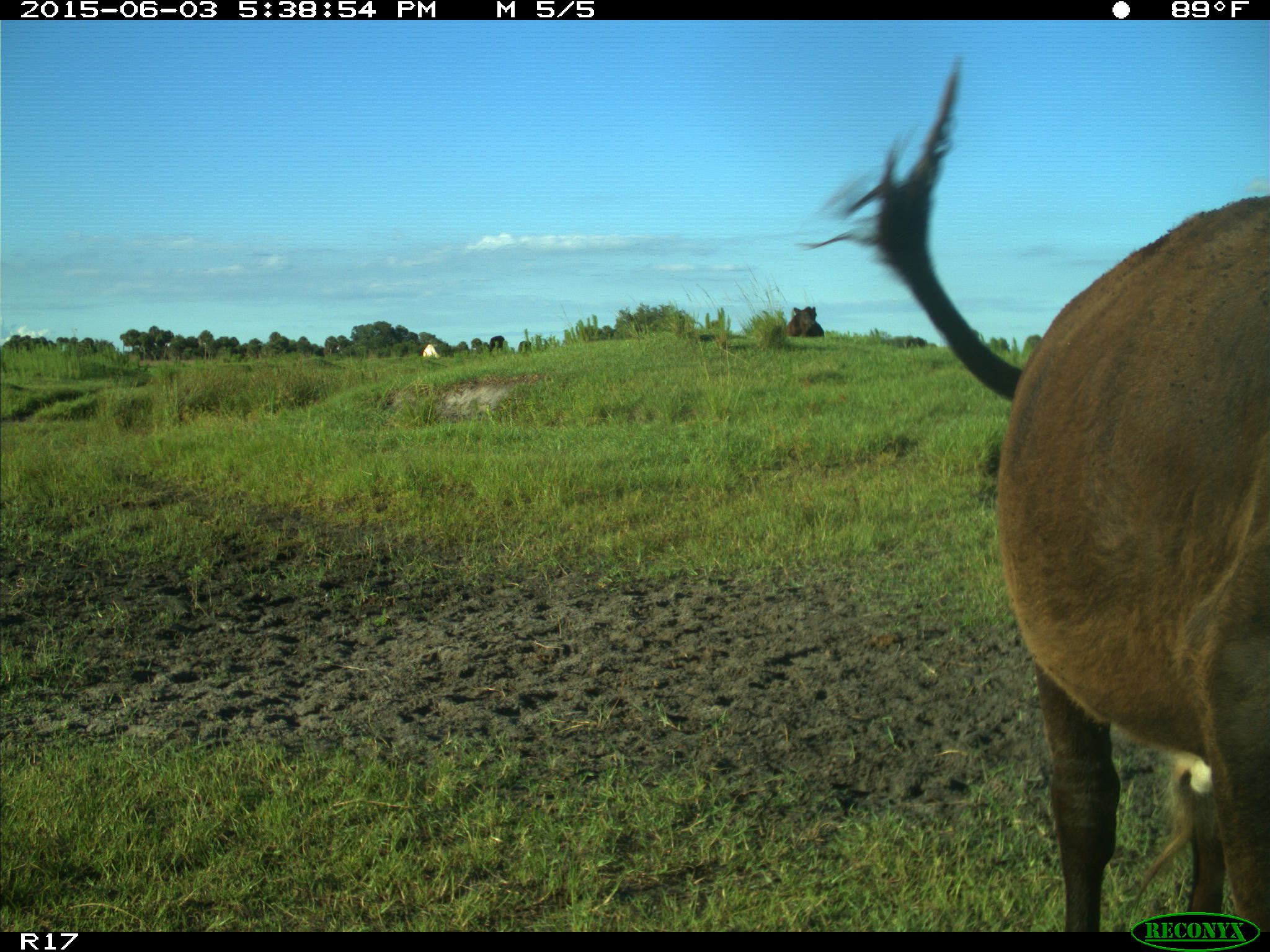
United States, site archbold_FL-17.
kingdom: Animalia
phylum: Chordata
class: Mammalia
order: Artiodactyla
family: Bovidae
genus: Bos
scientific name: Bos taurus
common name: domestic cow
Bos taurus (domestic cow).